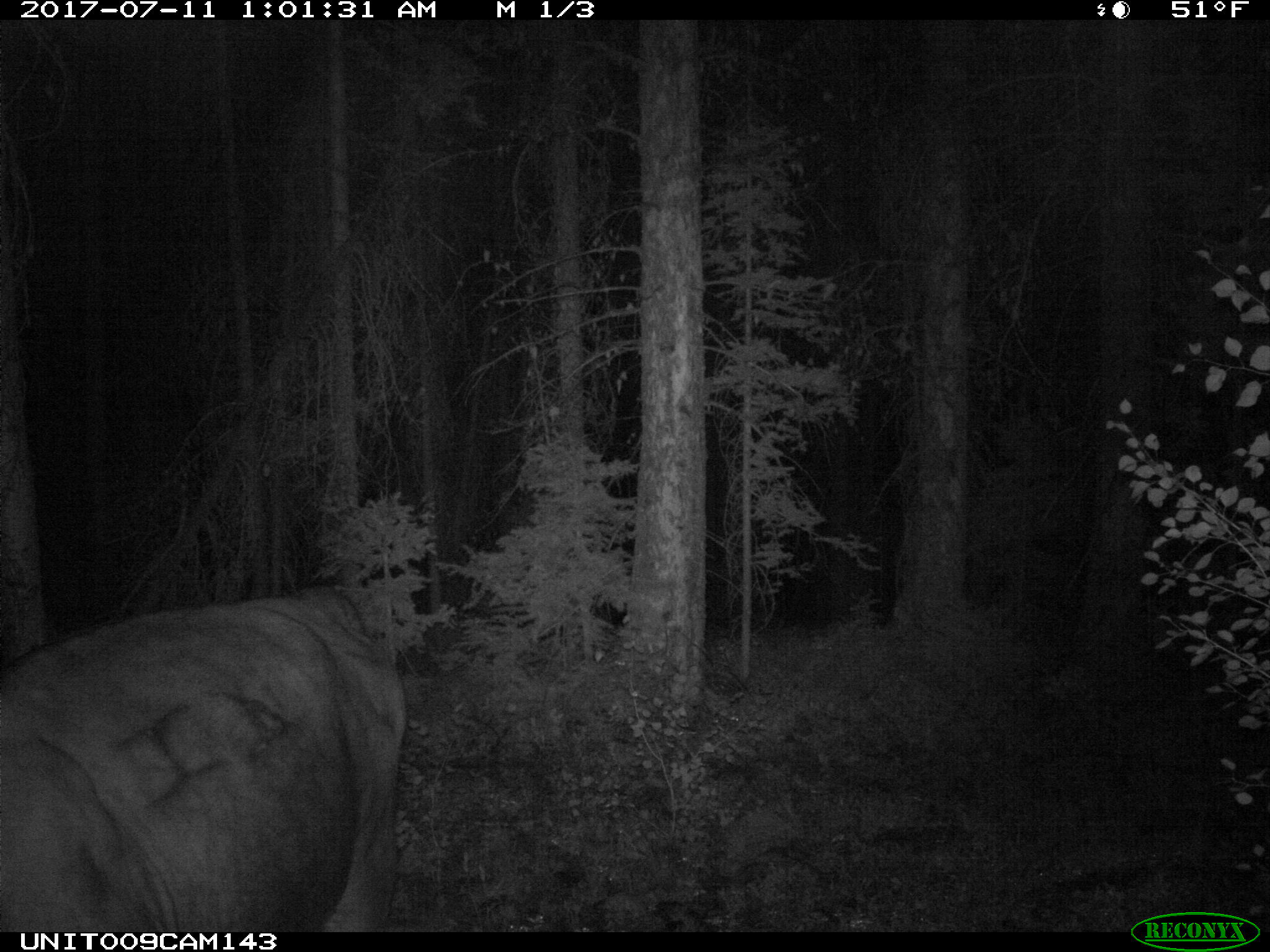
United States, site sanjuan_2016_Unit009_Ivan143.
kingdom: Animalia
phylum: Chordata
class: Mammalia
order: Artiodactyla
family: Bovidae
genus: Bos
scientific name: Bos taurus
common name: domestic cow